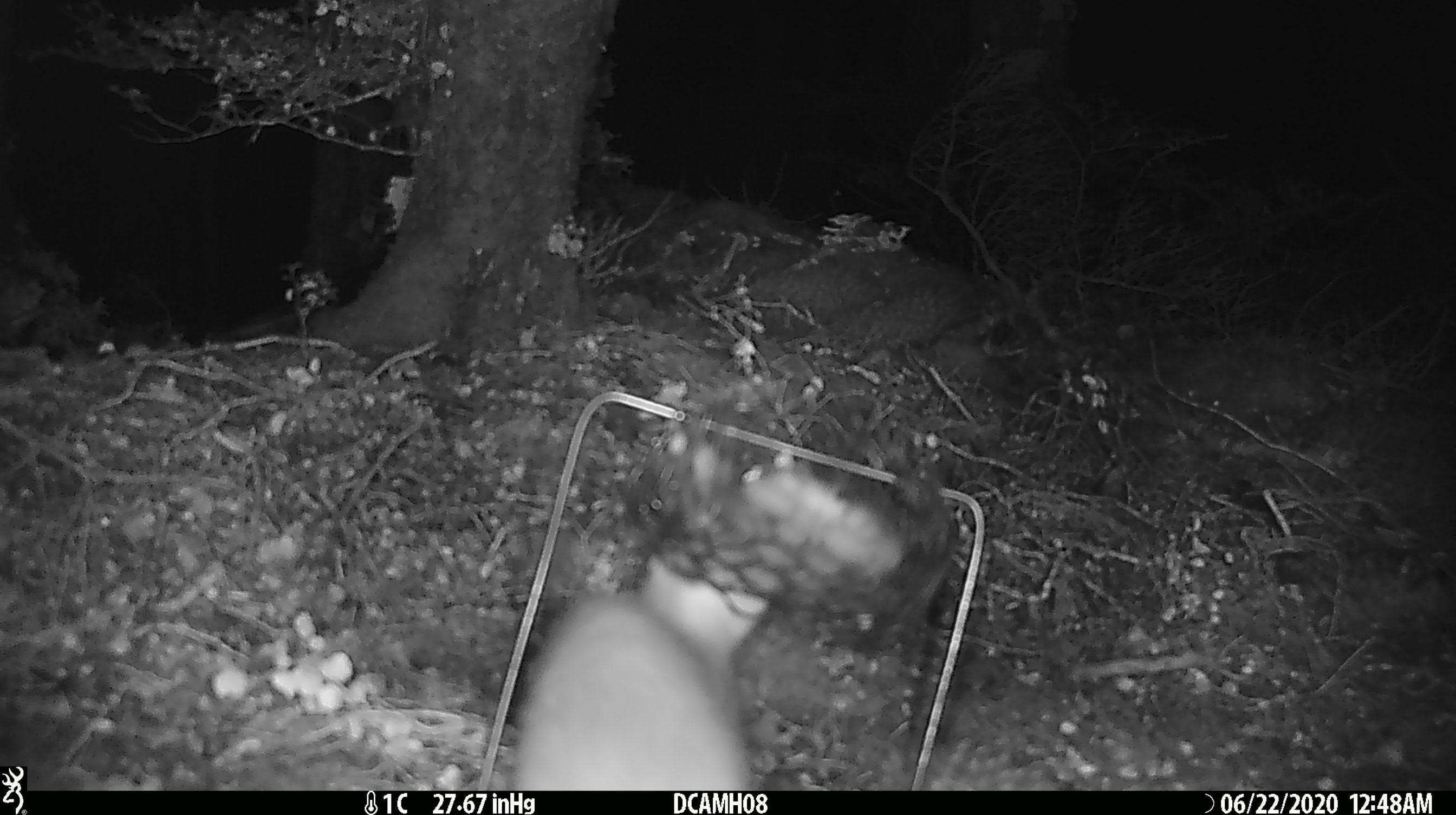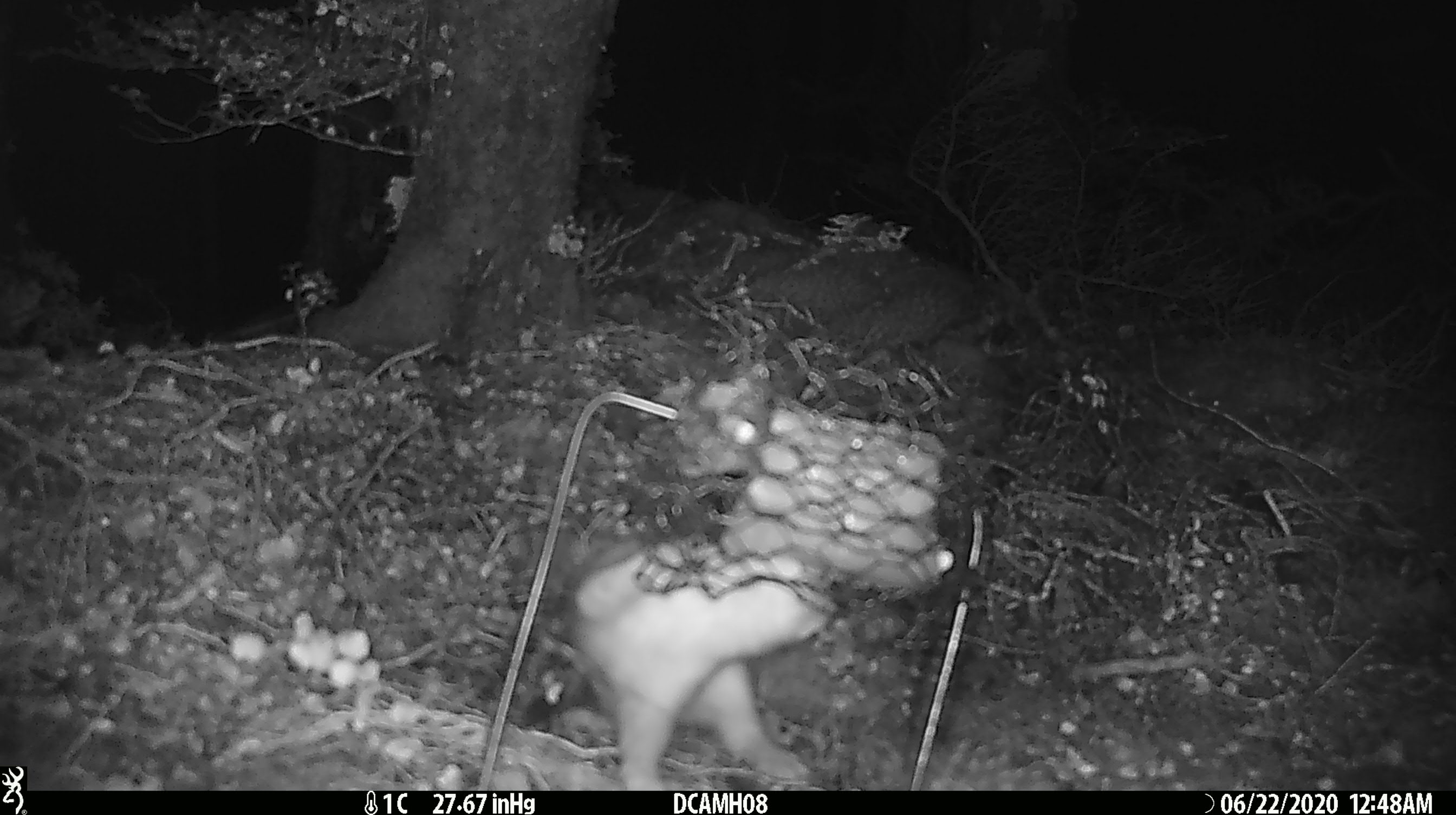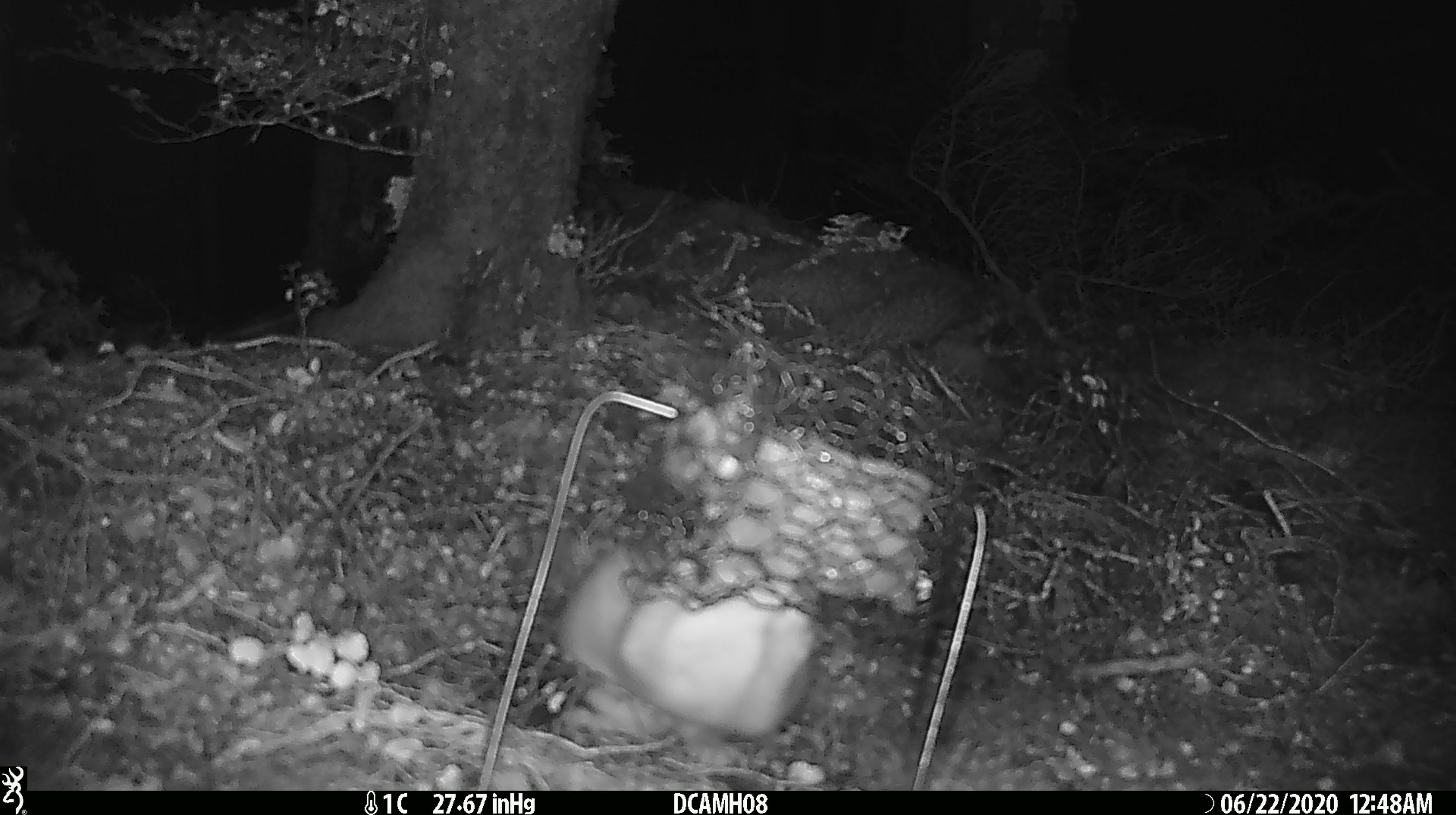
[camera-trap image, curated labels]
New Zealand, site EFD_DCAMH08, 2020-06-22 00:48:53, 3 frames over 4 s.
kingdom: Animalia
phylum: Chordata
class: Mammalia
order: Carnivora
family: Mustelidae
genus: Mustela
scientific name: Mustela erminea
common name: stoat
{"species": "stoat (Mustela erminea)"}